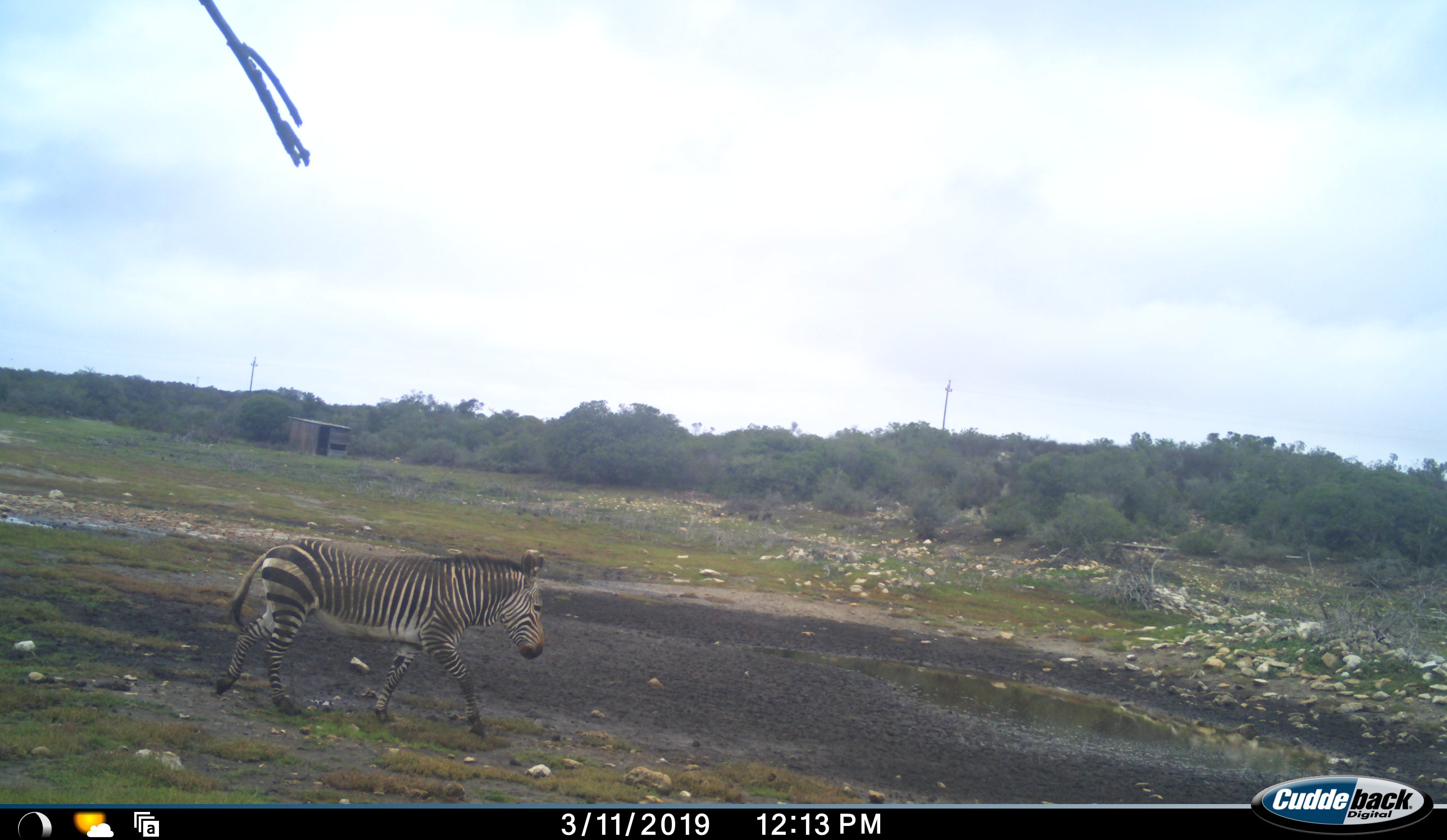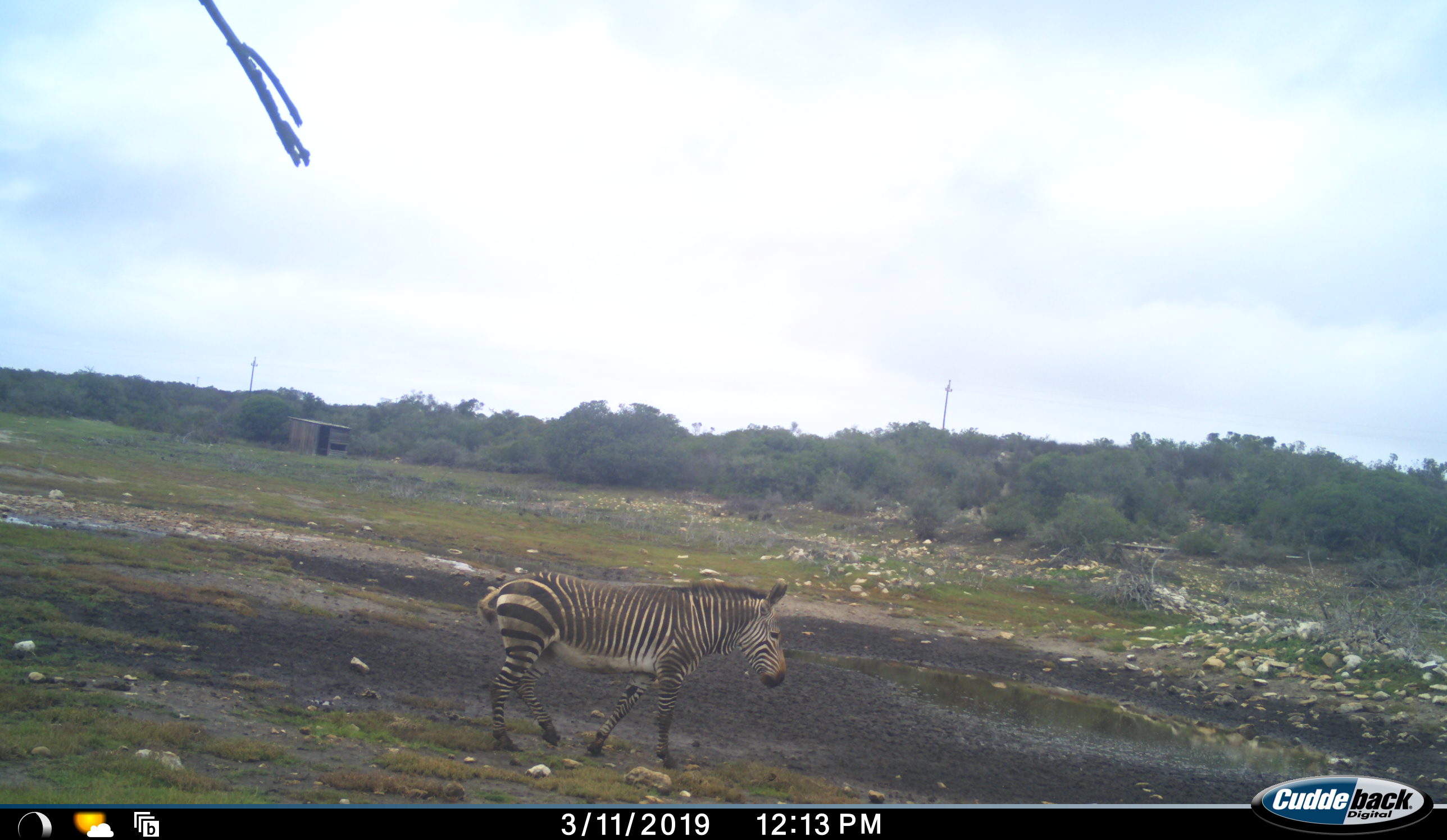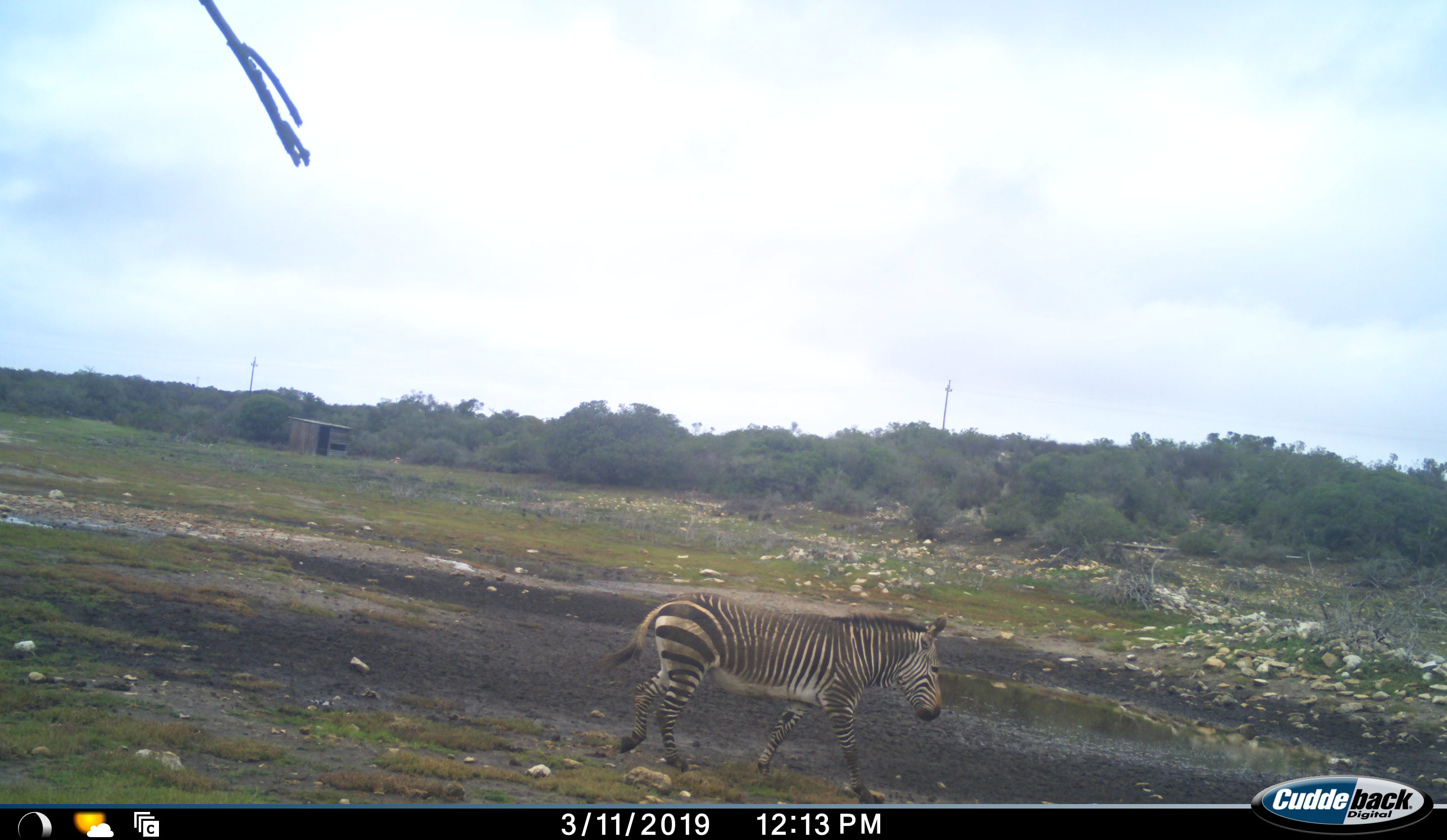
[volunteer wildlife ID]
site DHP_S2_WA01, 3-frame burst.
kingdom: Animalia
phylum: Chordata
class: Mammalia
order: Perissodactyla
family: Equidae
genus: Equus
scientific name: Equus zebra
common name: mountain zebra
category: zebramountain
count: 1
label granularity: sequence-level